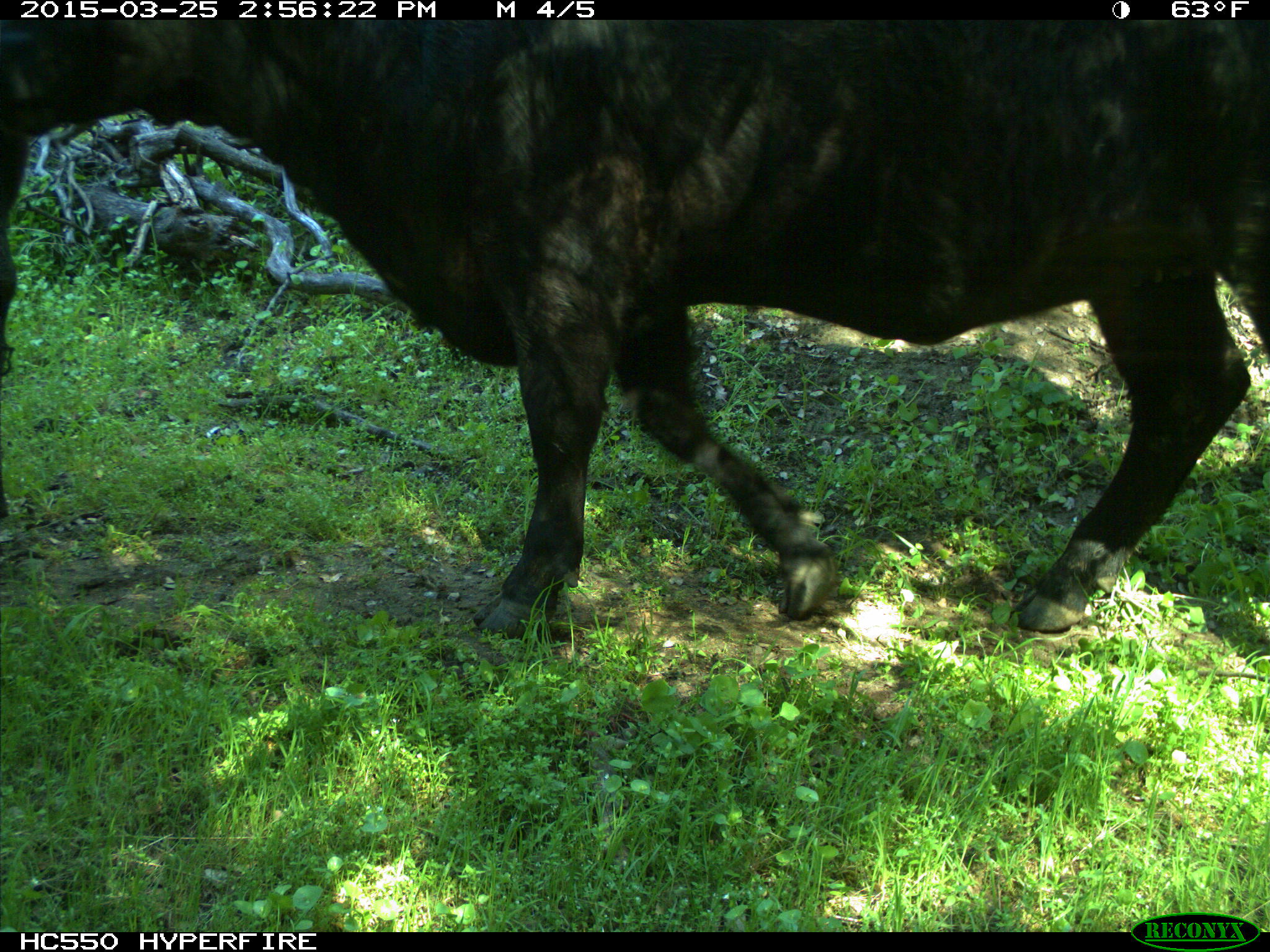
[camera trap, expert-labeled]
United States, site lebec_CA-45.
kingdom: Animalia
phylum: Chordata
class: Mammalia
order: Artiodactyla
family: Bovidae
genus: Bos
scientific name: Bos taurus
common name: domestic cow